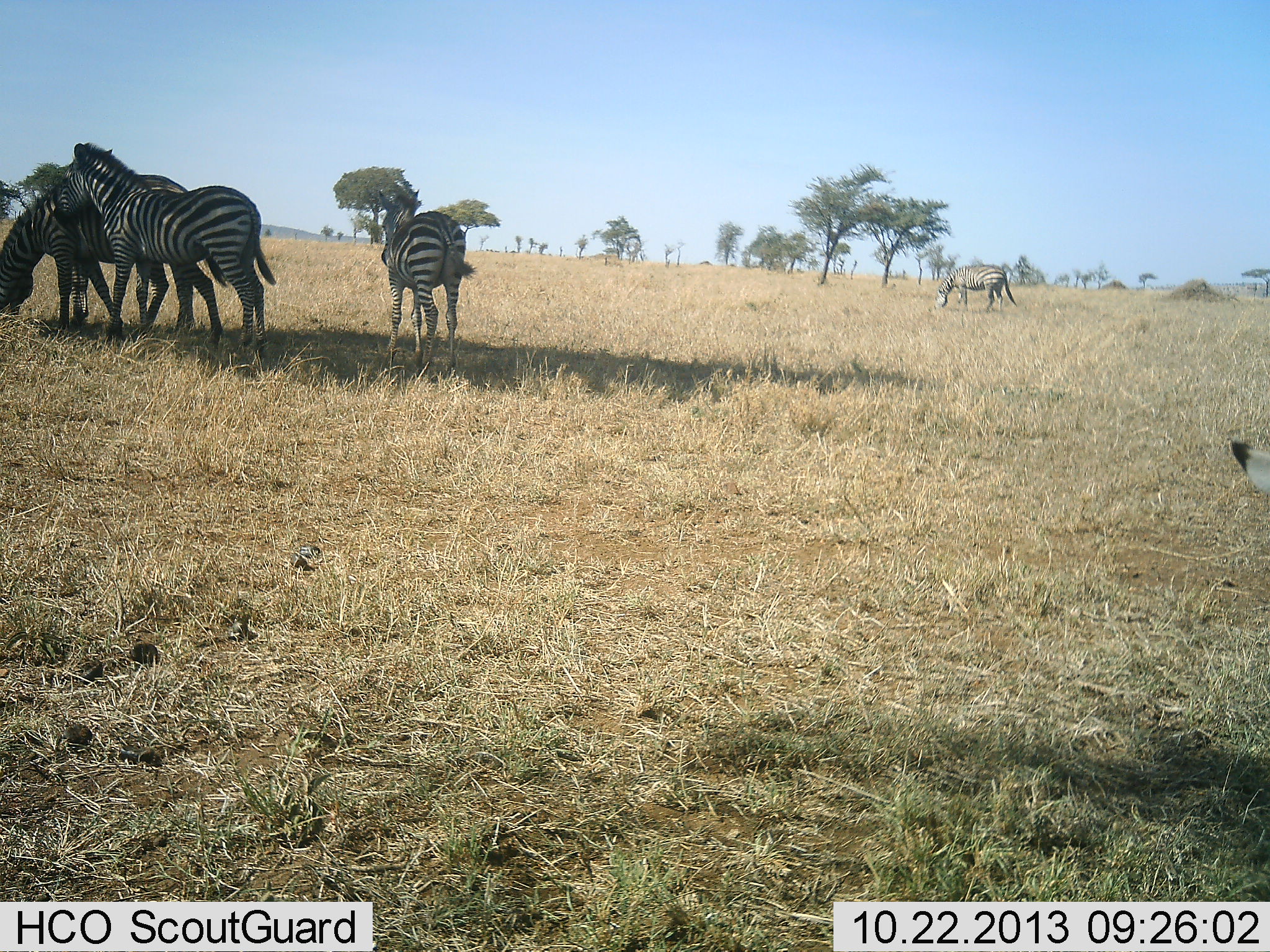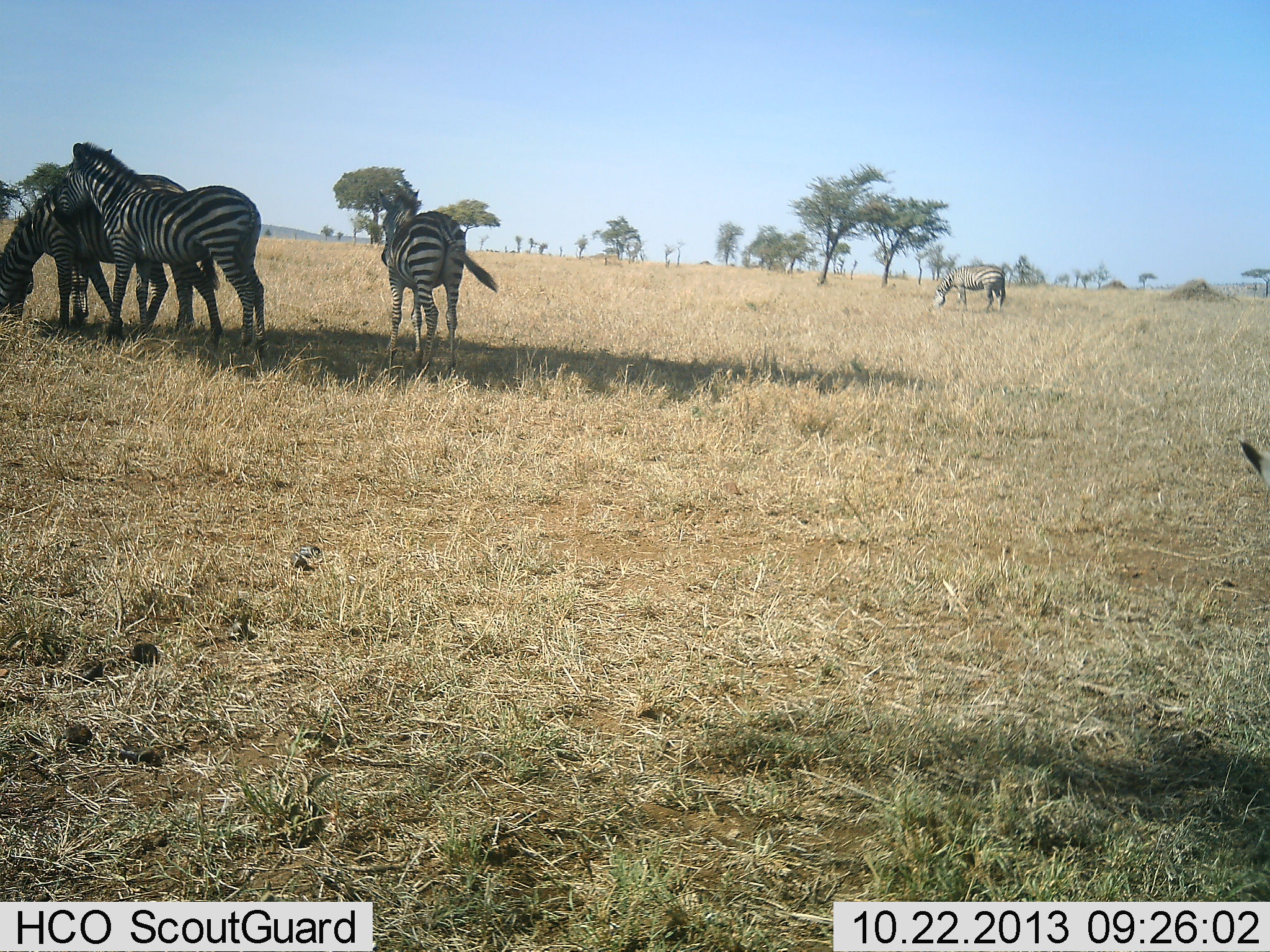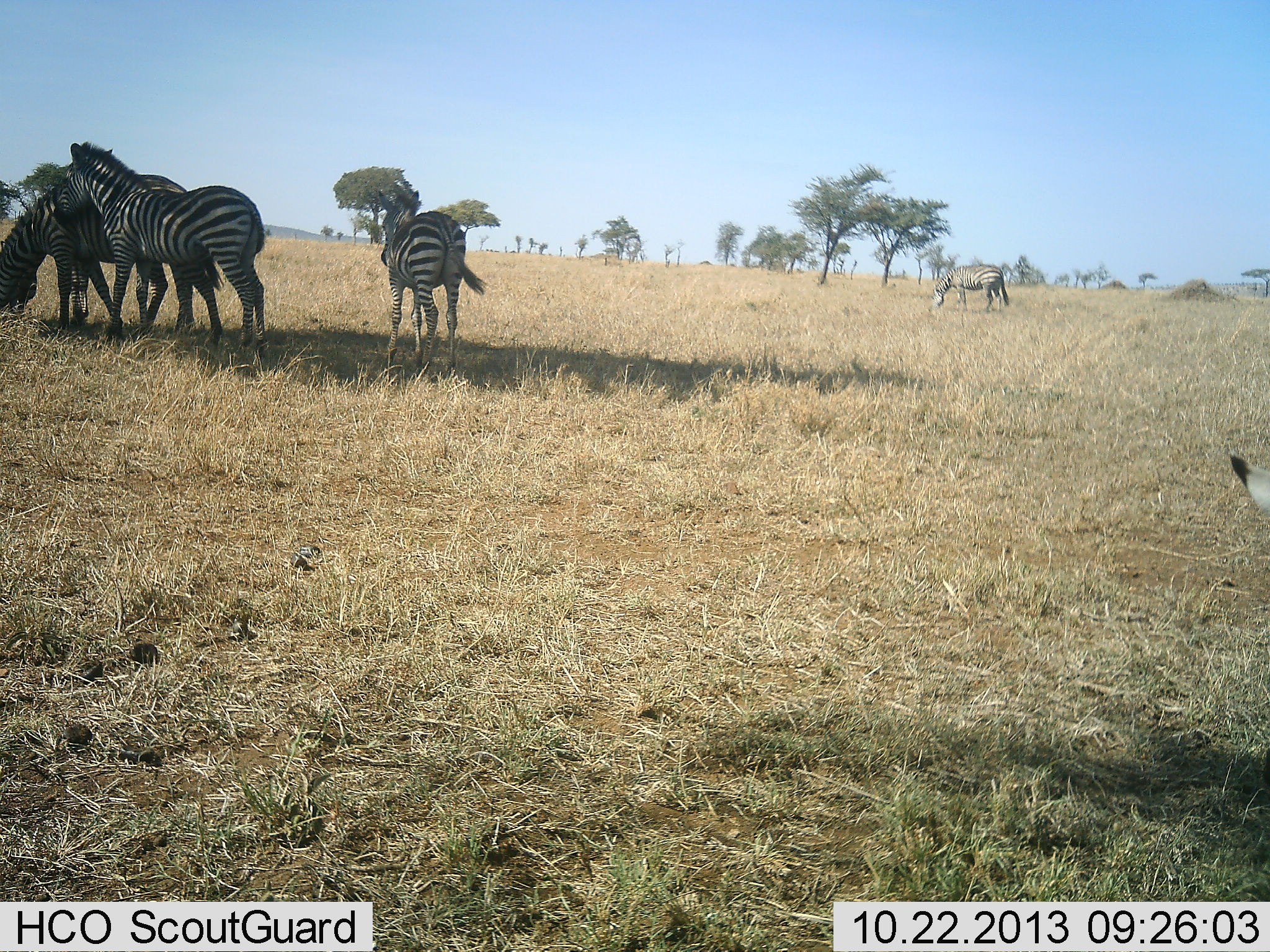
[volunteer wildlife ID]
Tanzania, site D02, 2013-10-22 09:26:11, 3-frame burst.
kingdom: Animalia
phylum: Chordata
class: Mammalia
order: Perissodactyla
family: Equidae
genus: Equus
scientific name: Equus quagga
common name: plains zebra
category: zebra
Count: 5.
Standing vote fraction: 76%.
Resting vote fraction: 11%.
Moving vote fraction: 18%.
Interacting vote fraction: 29%.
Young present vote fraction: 3%.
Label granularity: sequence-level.